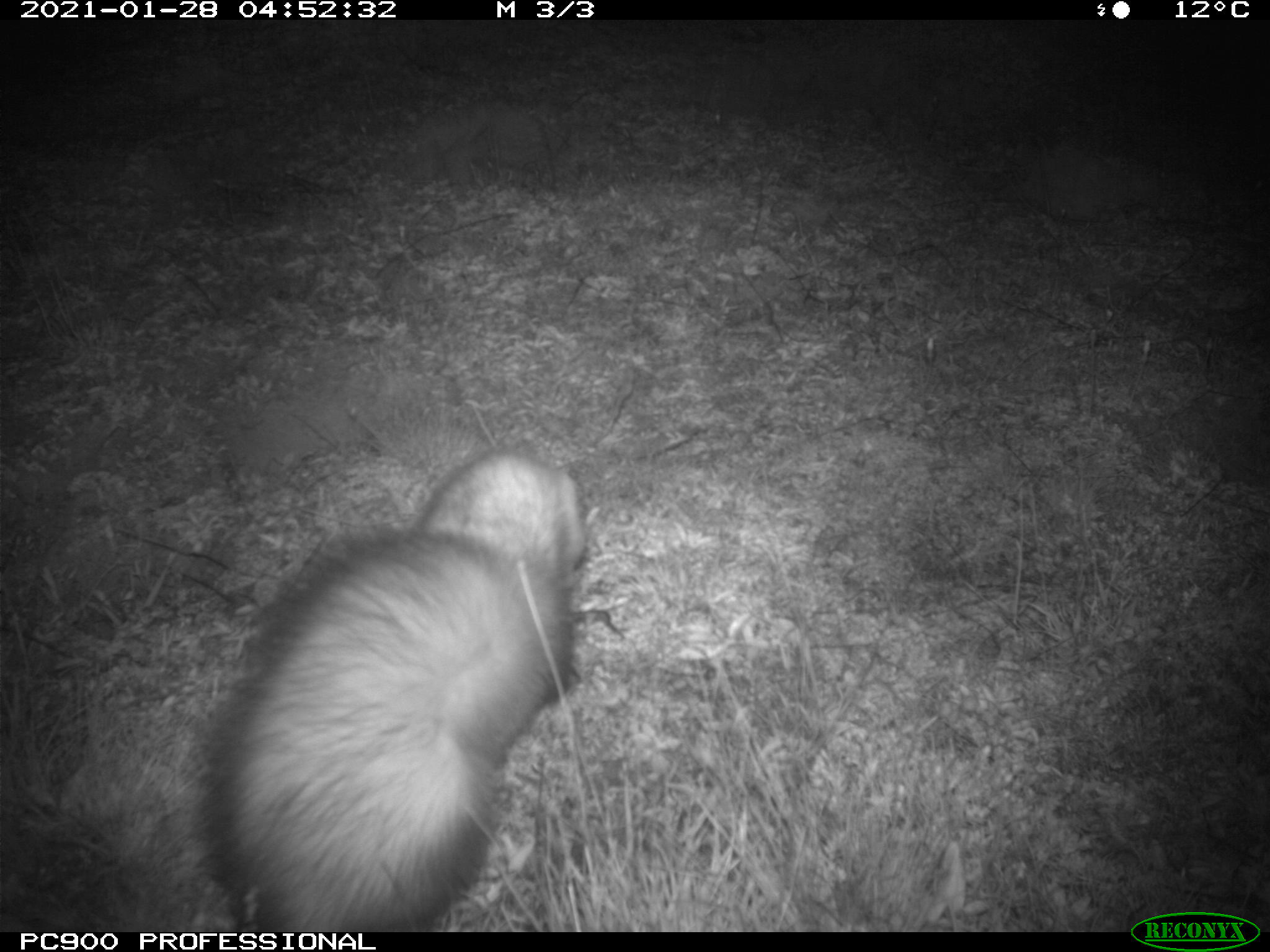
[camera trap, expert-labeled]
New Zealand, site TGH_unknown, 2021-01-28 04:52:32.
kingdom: Animalia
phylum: Chordata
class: Mammalia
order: Carnivora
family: Mustelidae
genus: Mustela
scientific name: Mustela furo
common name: ferret